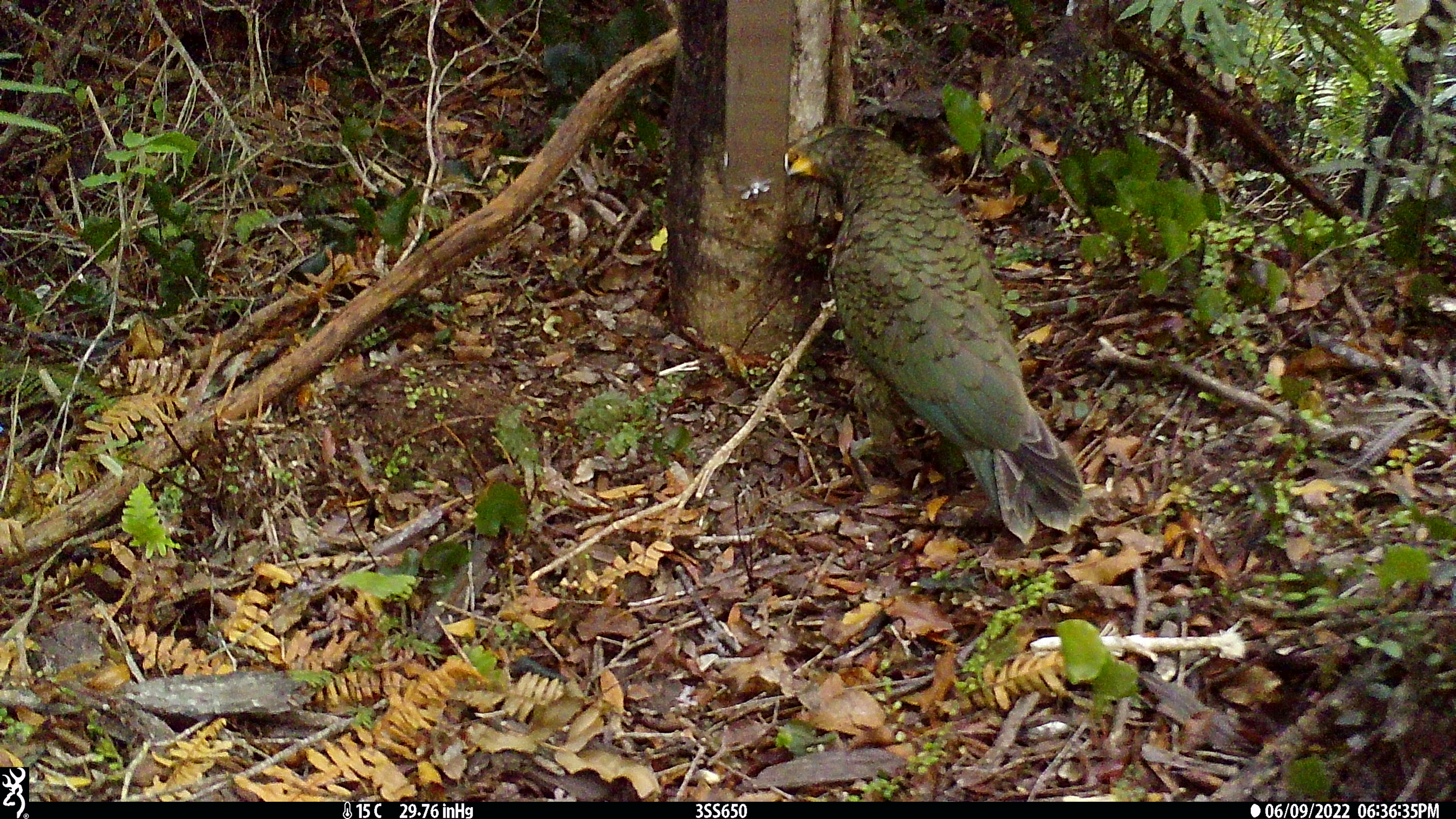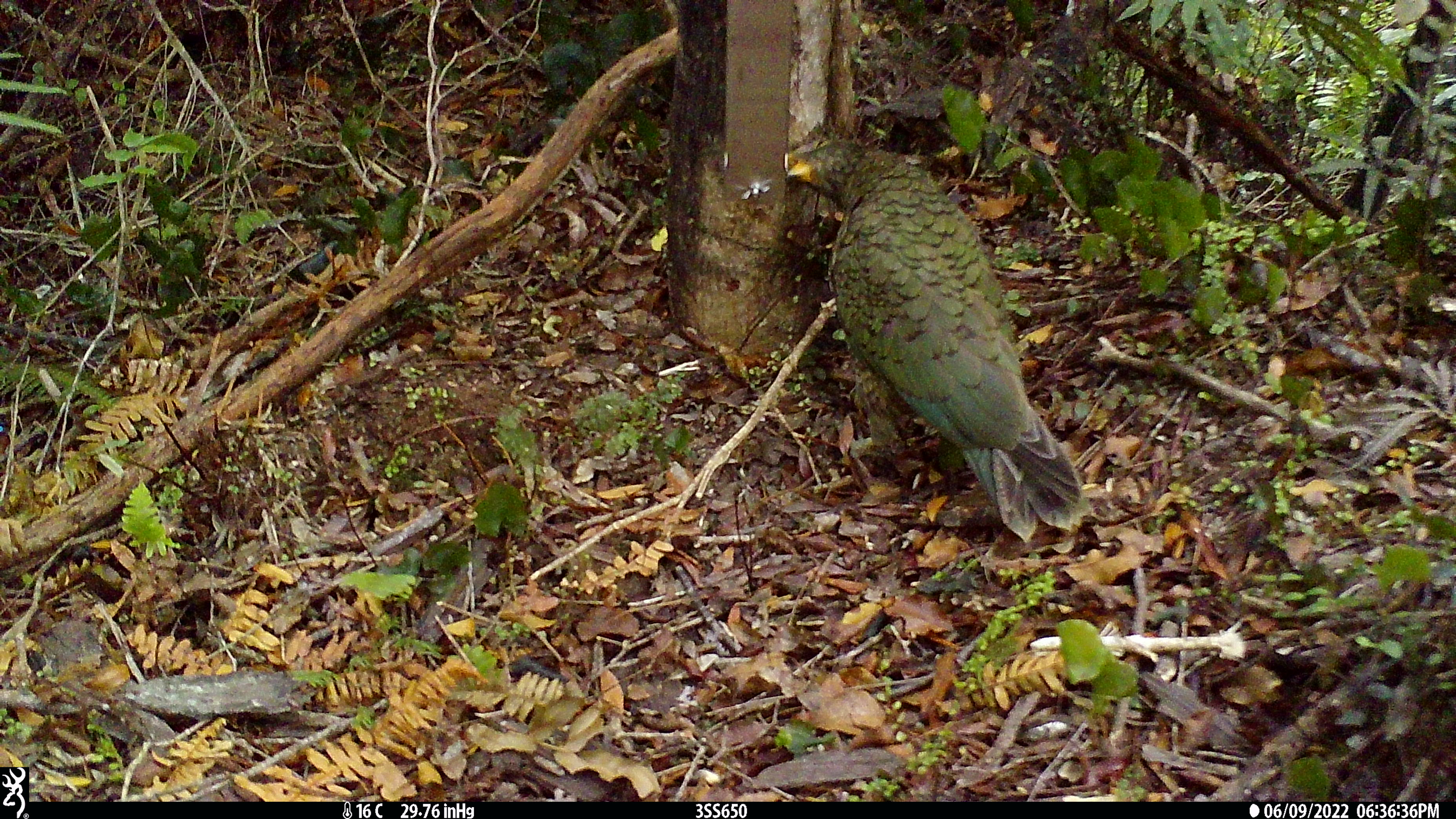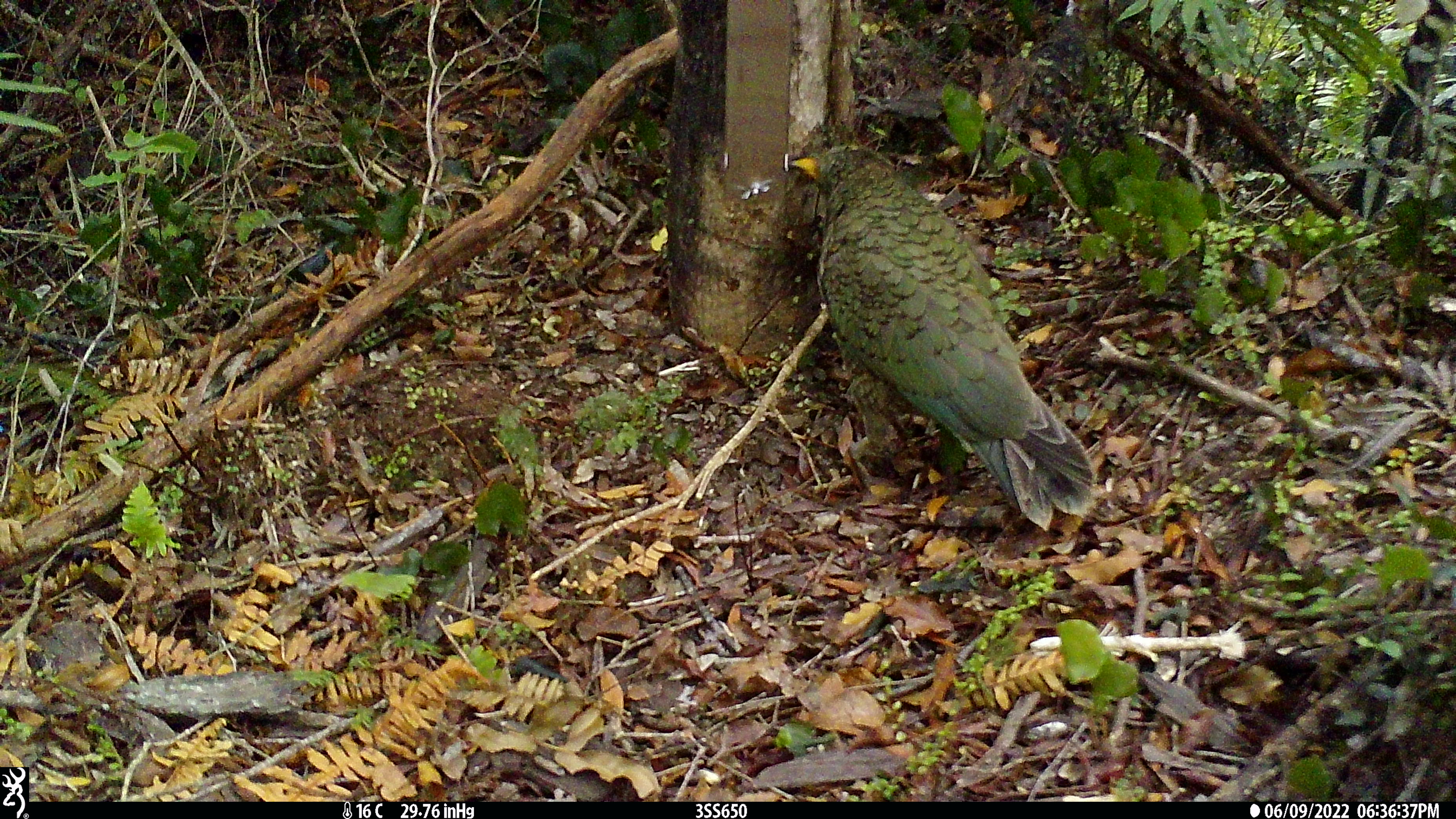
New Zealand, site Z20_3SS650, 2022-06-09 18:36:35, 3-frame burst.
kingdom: Animalia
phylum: Chordata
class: Aves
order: Psittaciformes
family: Strigopidae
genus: Nestor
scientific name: Nestor notabilis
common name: kea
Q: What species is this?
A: Kea (Nestor notabilis).